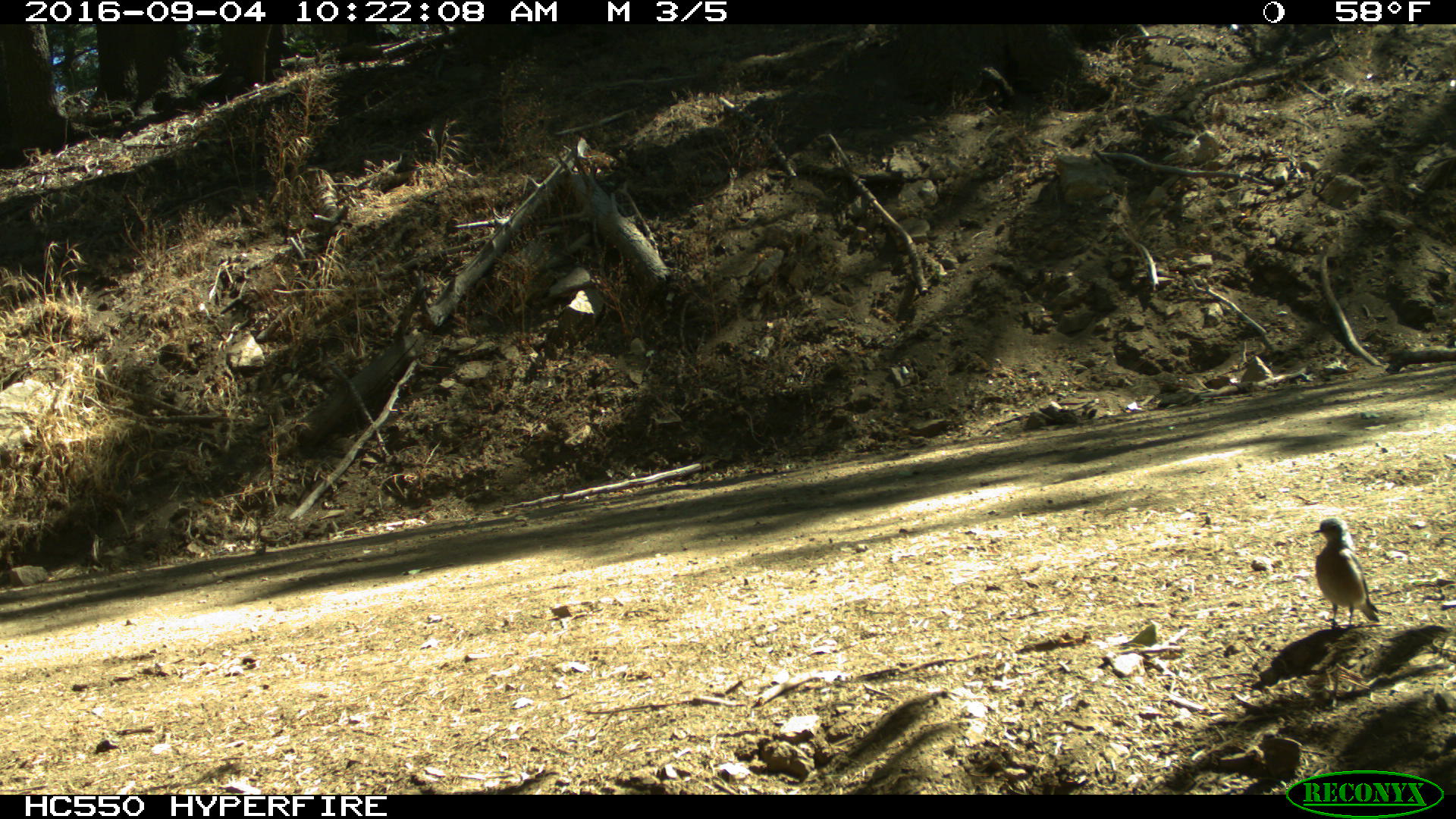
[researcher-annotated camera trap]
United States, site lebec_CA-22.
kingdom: Animalia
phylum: Chordata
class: Aves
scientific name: Aves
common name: birds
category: unidentified bird